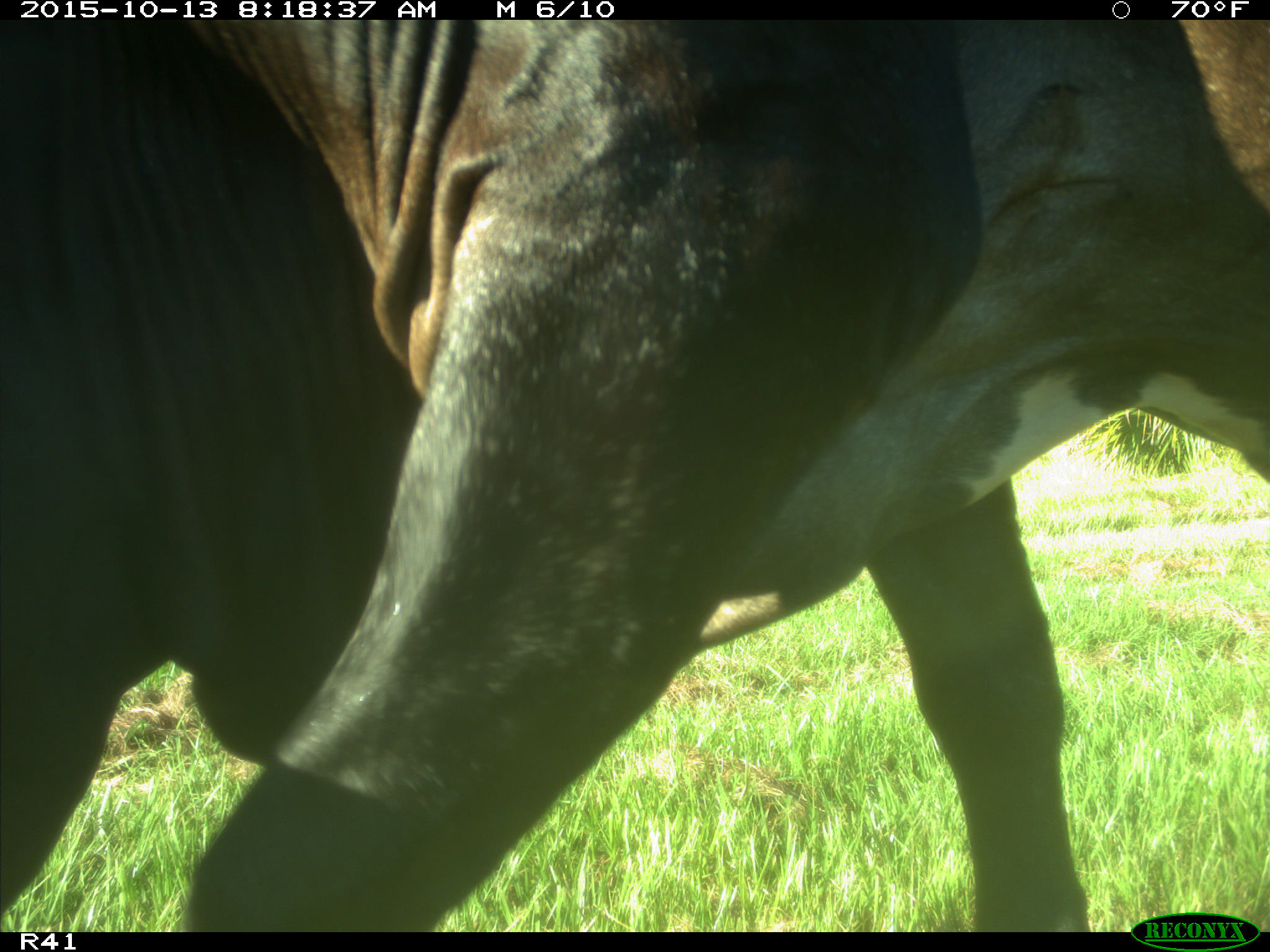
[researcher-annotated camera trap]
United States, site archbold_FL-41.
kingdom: Animalia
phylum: Chordata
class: Mammalia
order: Artiodactyla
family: Bovidae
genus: Bos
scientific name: Bos taurus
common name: domestic cow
Bos taurus (domestic cow).